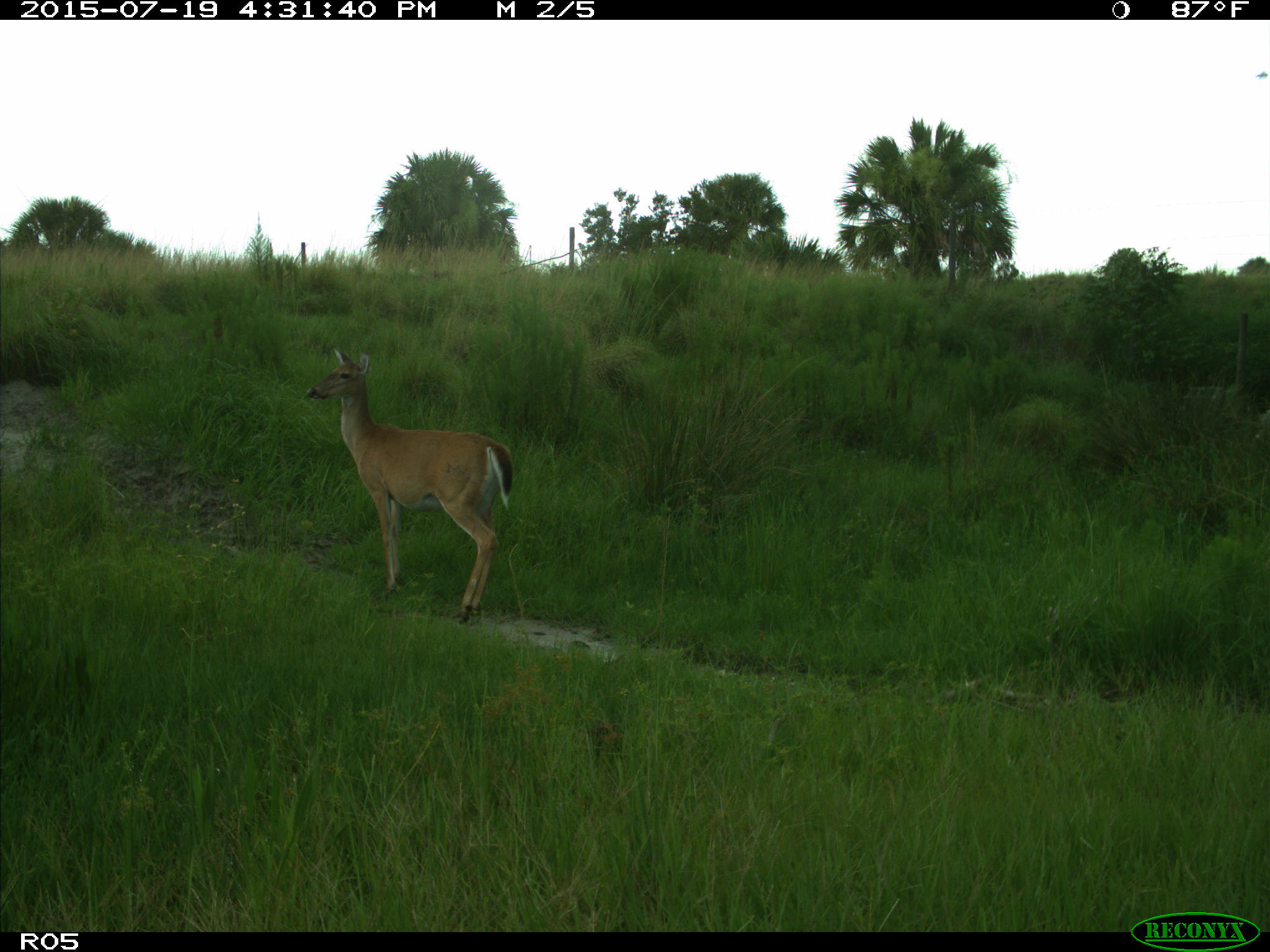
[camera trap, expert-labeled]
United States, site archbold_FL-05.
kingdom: Animalia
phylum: Chordata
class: Mammalia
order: Artiodactyla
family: Cervidae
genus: Odocoileus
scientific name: Odocoileus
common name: deer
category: unidentified deer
Unidentified deer (deer) (Odocoileus).